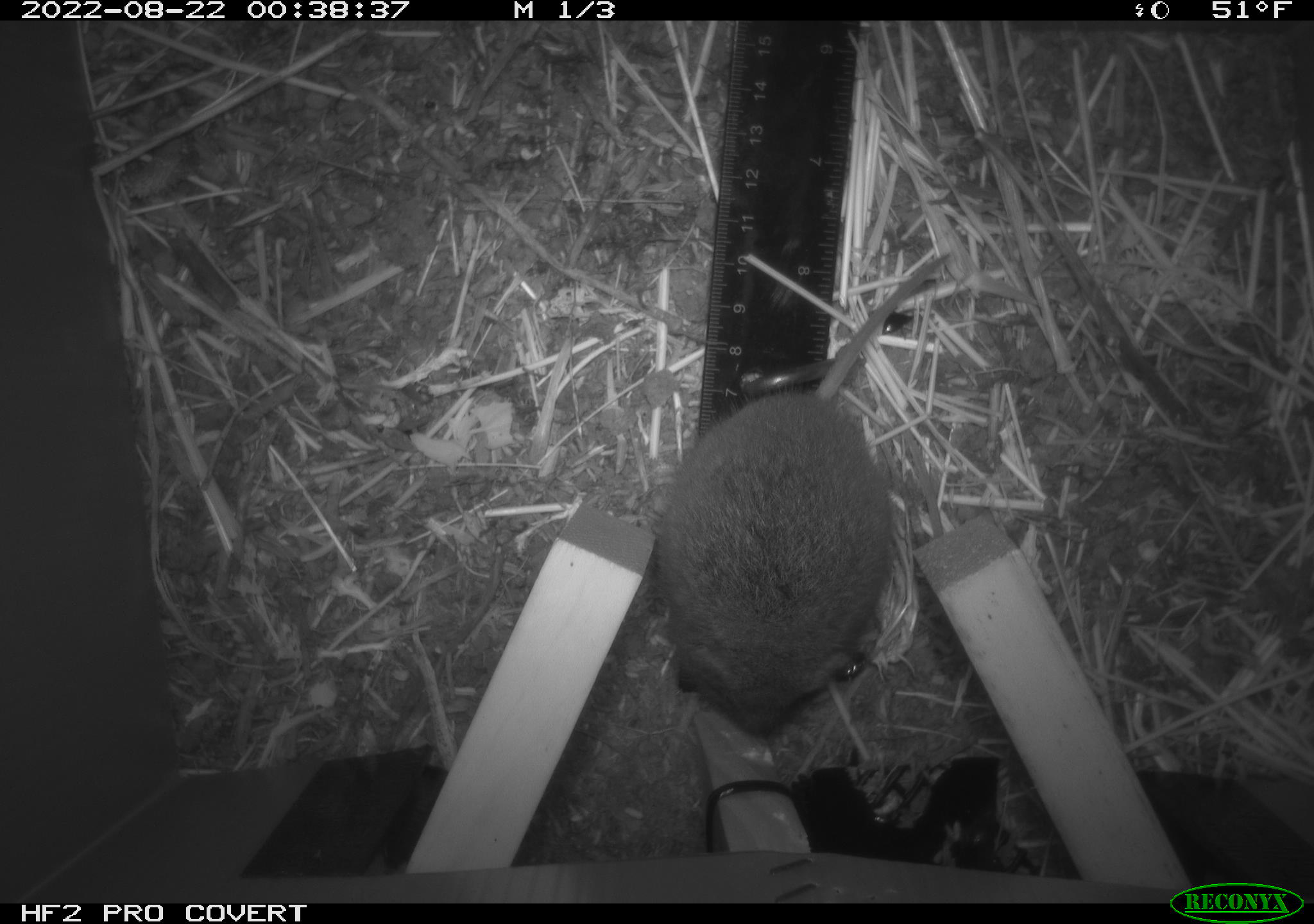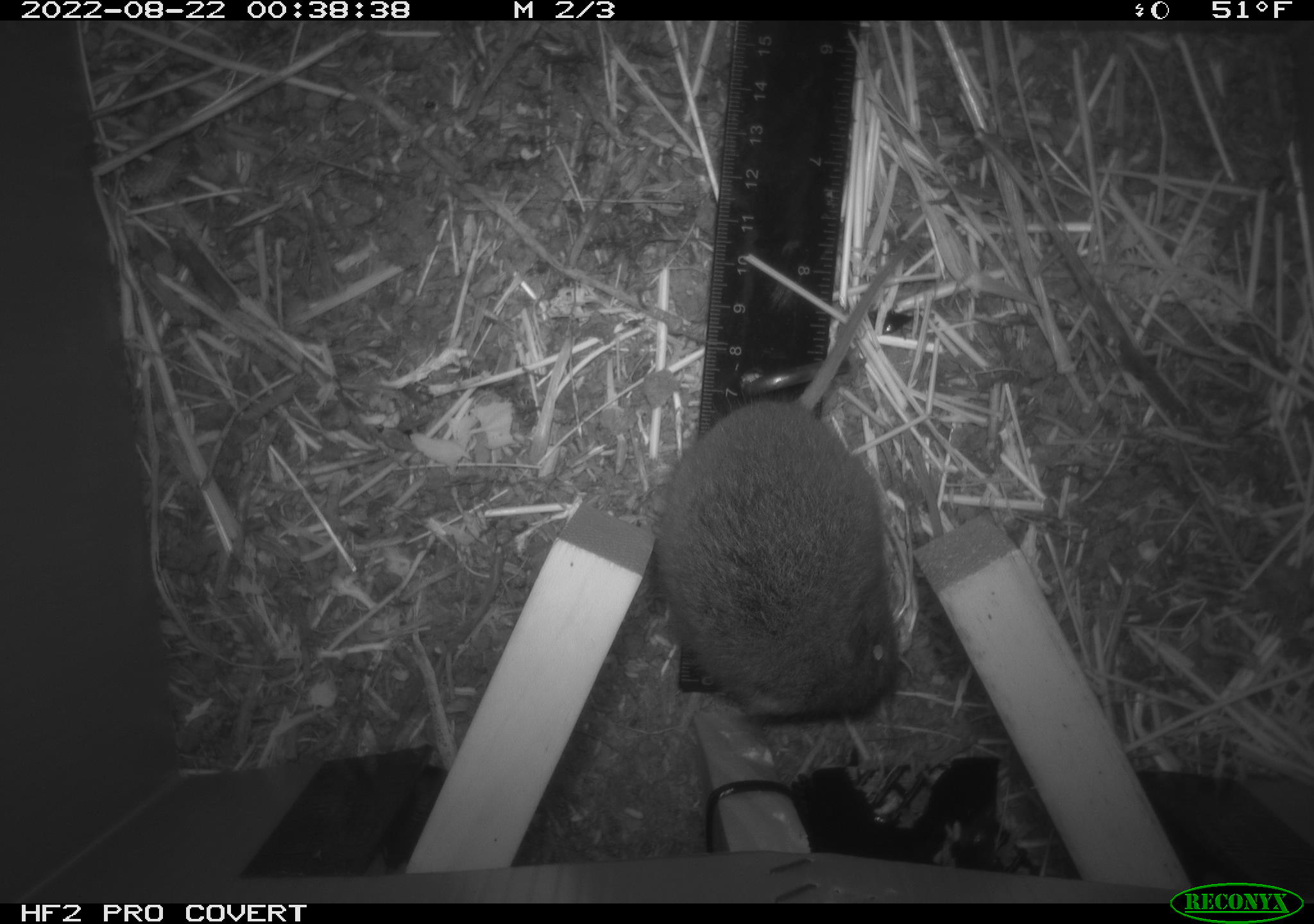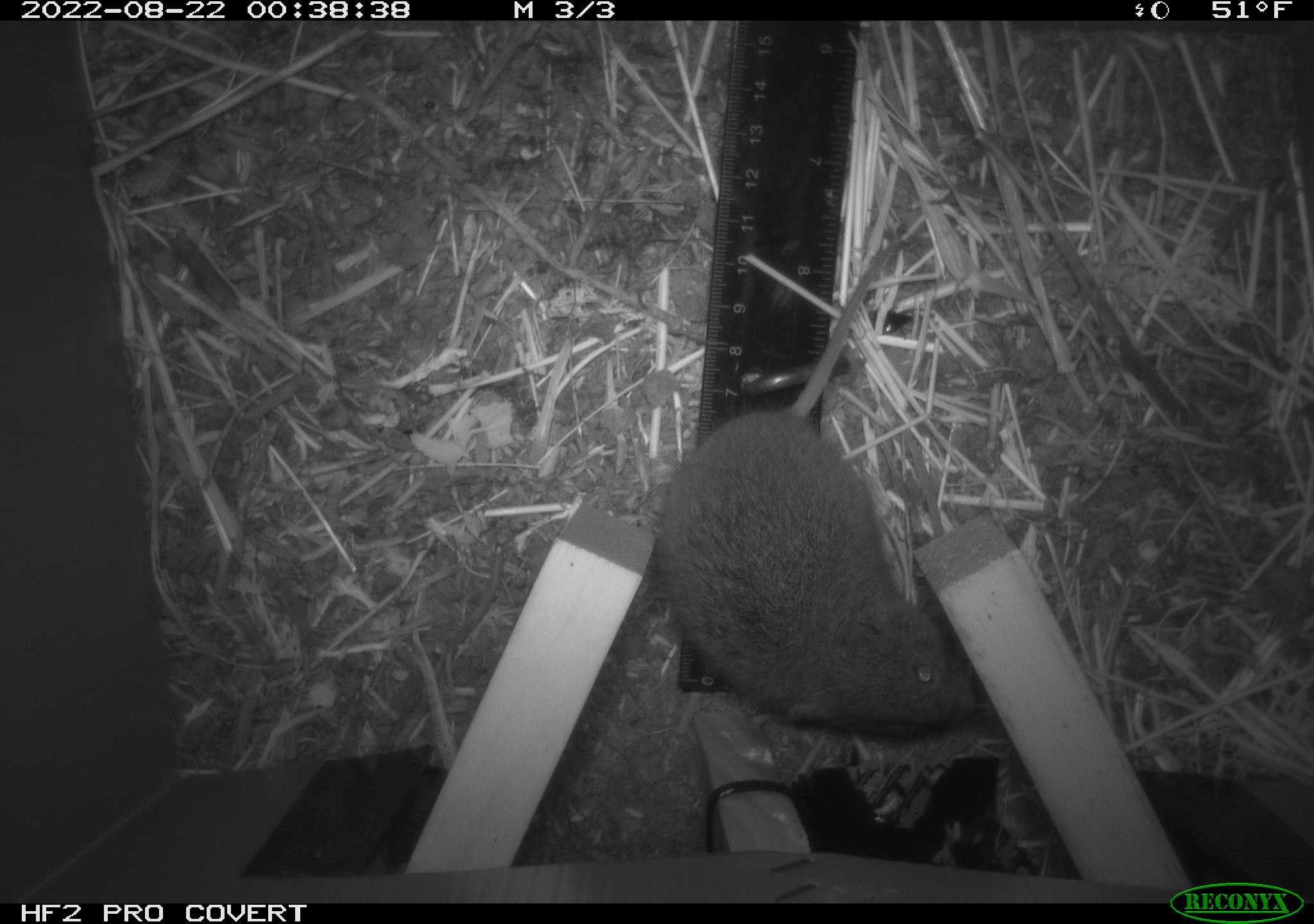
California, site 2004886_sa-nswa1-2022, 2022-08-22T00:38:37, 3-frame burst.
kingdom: Animalia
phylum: Chordata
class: Mammalia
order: Rodentia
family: Cricetidae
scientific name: Cricetidae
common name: hamsters, voles, lemmings, and allies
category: cricetidae family